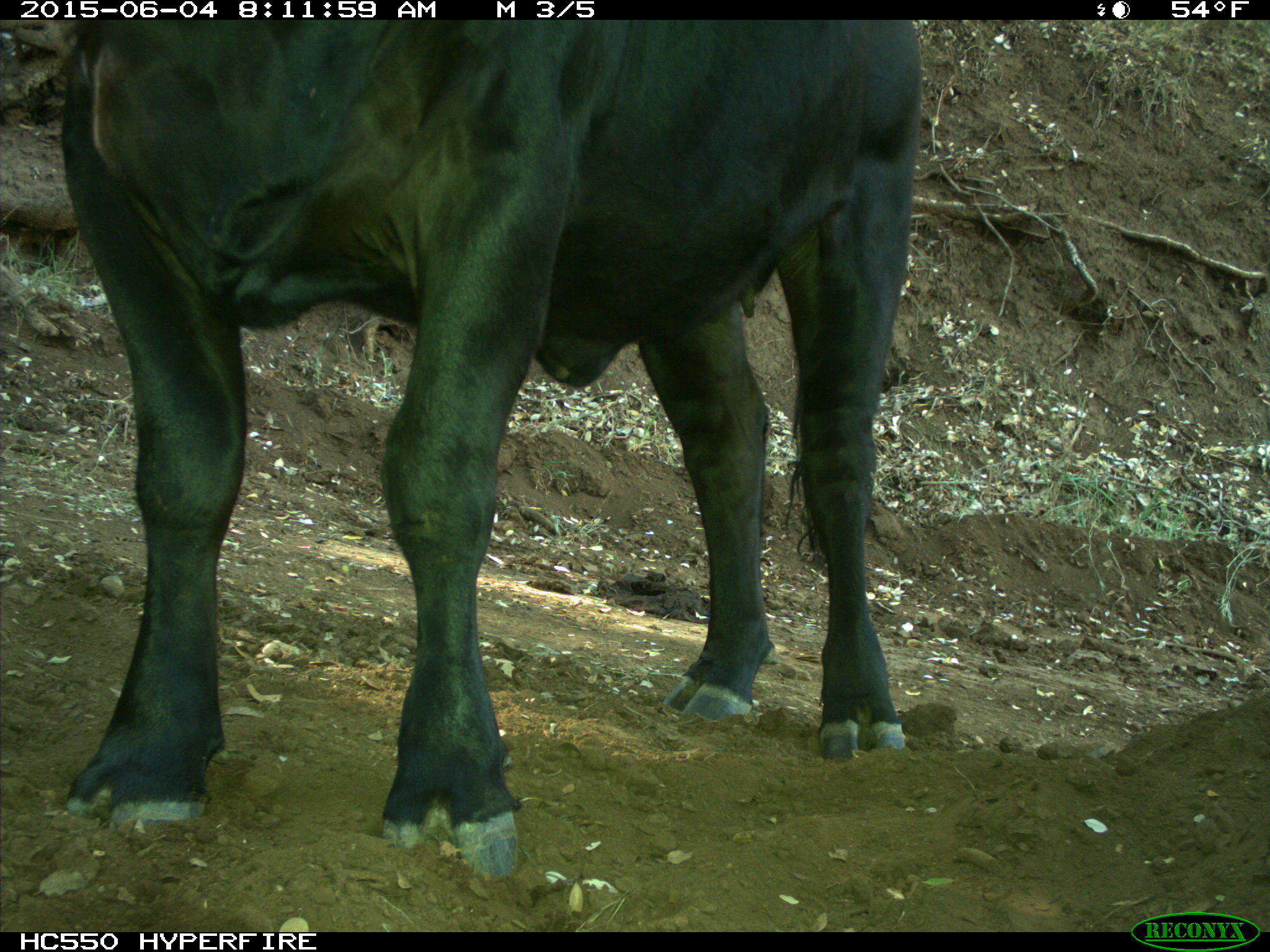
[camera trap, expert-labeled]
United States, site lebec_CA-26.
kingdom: Animalia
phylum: Chordata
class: Mammalia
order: Artiodactyla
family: Bovidae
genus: Bos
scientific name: Bos taurus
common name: domestic cow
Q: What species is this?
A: Bos taurus (domestic cow).